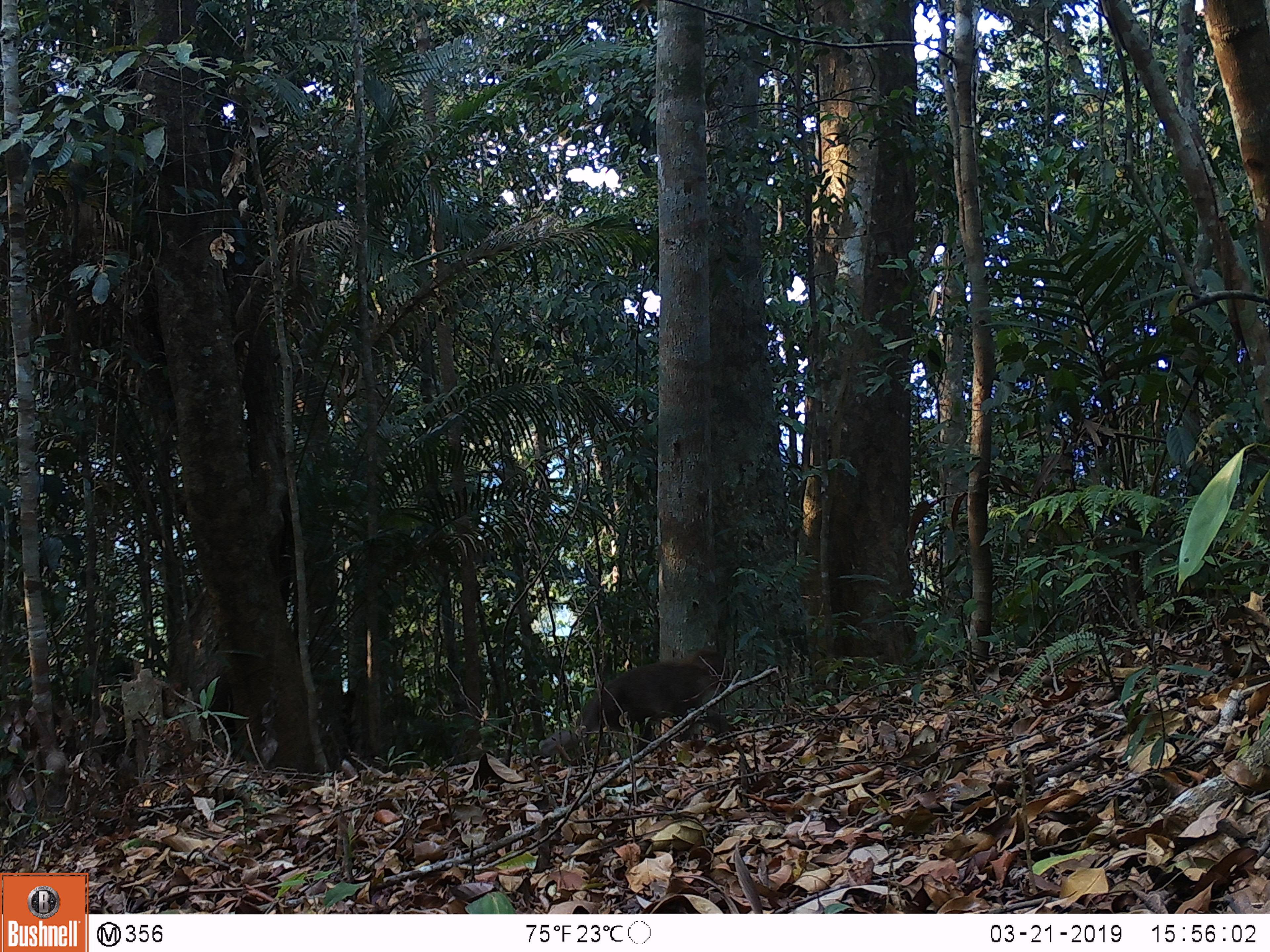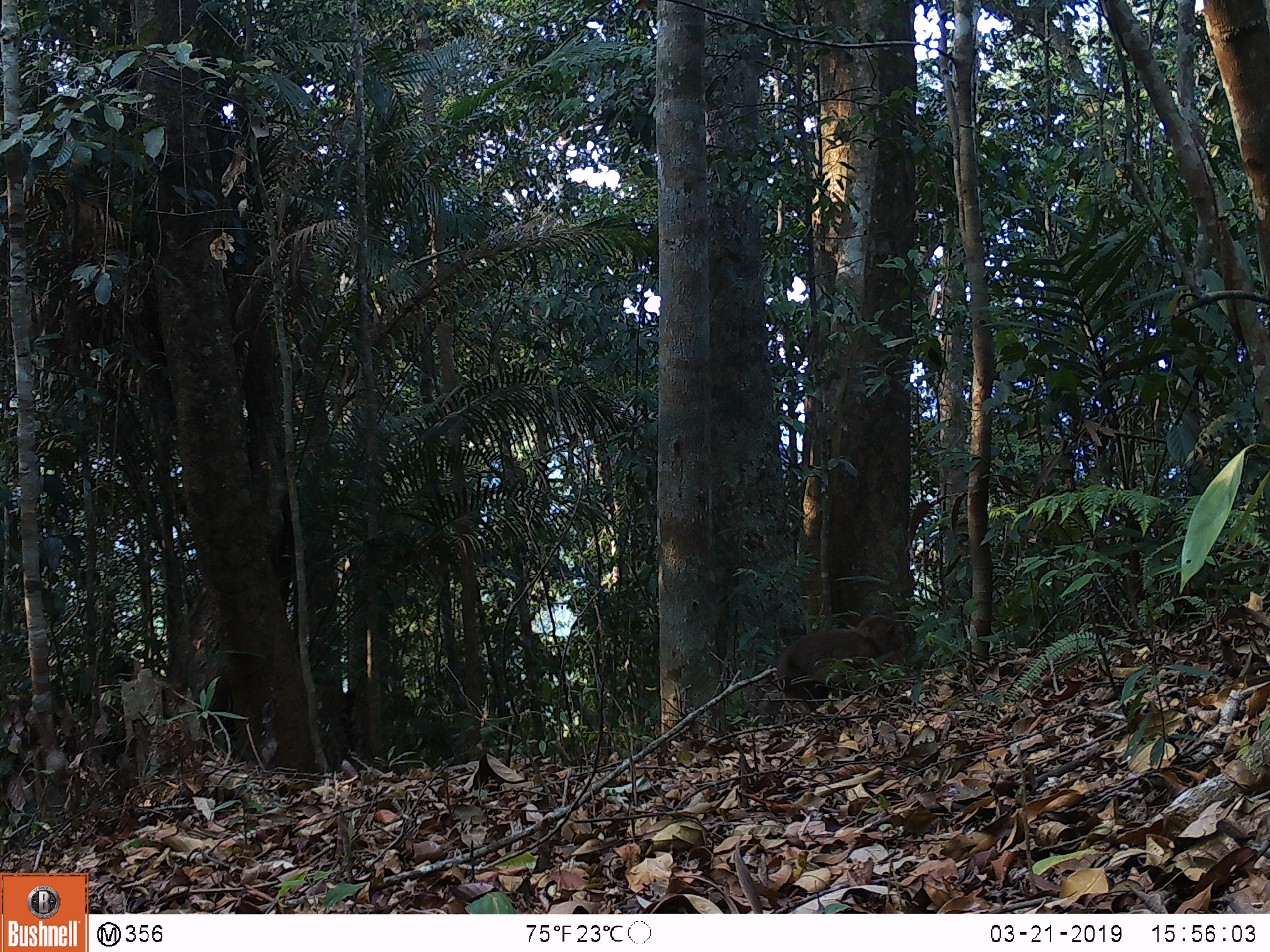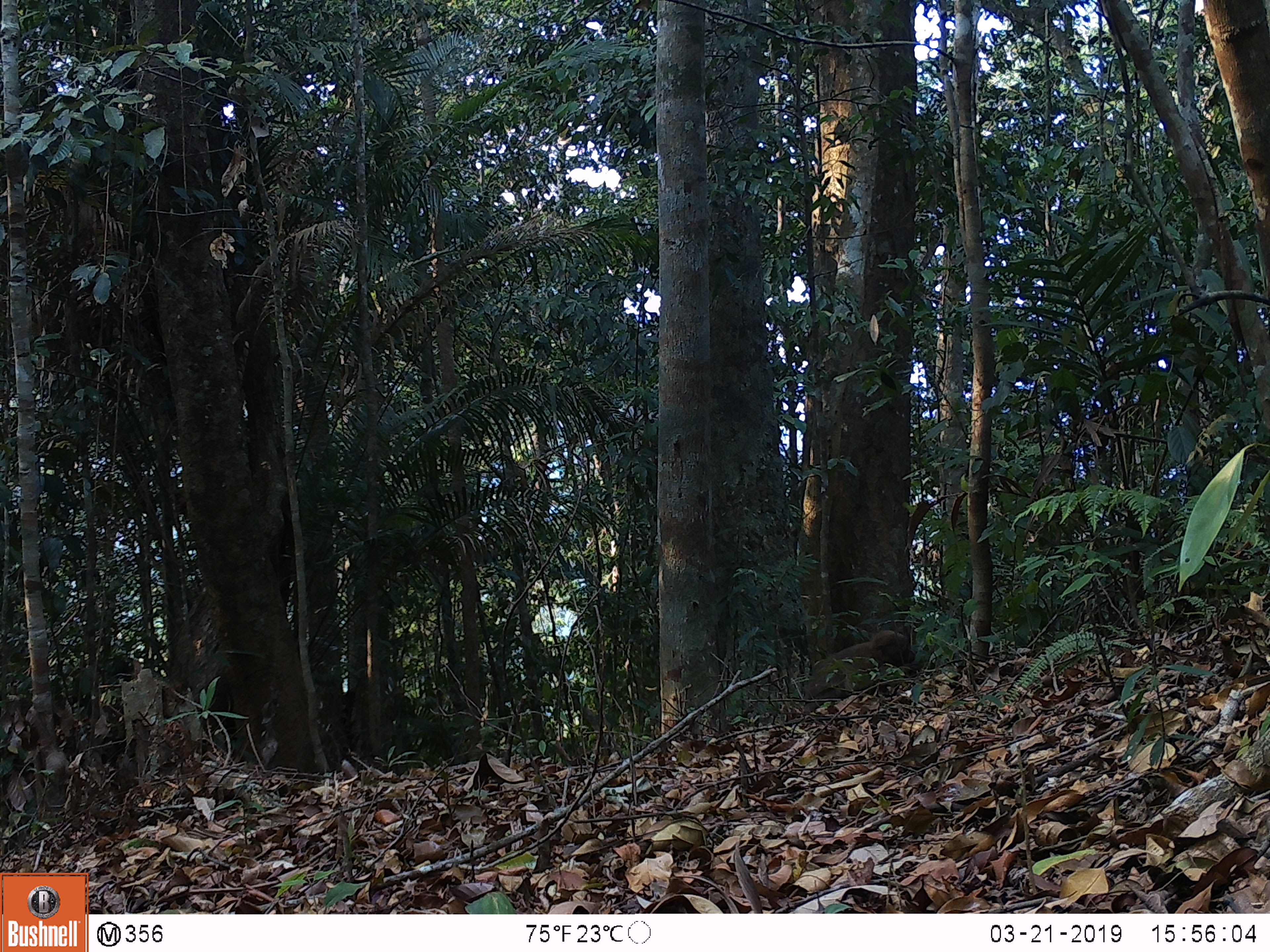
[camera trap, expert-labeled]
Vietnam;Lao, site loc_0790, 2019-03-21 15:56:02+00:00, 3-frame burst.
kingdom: Animalia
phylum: Chordata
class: Mammalia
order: Primates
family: Cercopithecidae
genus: Macaca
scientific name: Macaca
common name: macaque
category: unidentified macaque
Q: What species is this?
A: Unidentified macaque (macaque) (Macaca).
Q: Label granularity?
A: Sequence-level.